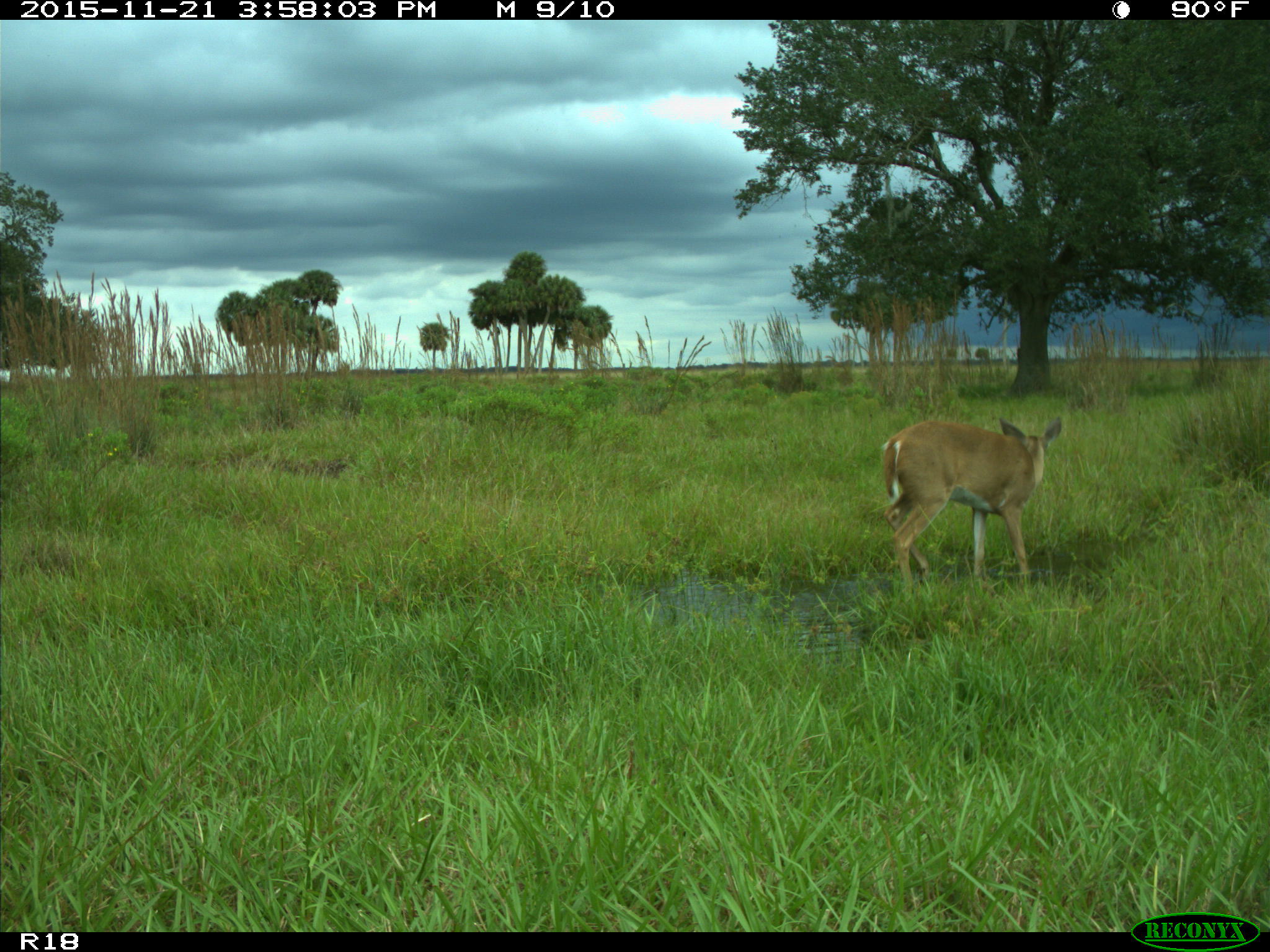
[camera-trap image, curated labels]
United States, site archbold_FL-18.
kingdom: Animalia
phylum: Chordata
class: Mammalia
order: Artiodactyla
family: Cervidae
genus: Odocoileus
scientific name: Odocoileus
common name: deer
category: unidentified deer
Unidentified deer (deer) (Odocoileus).